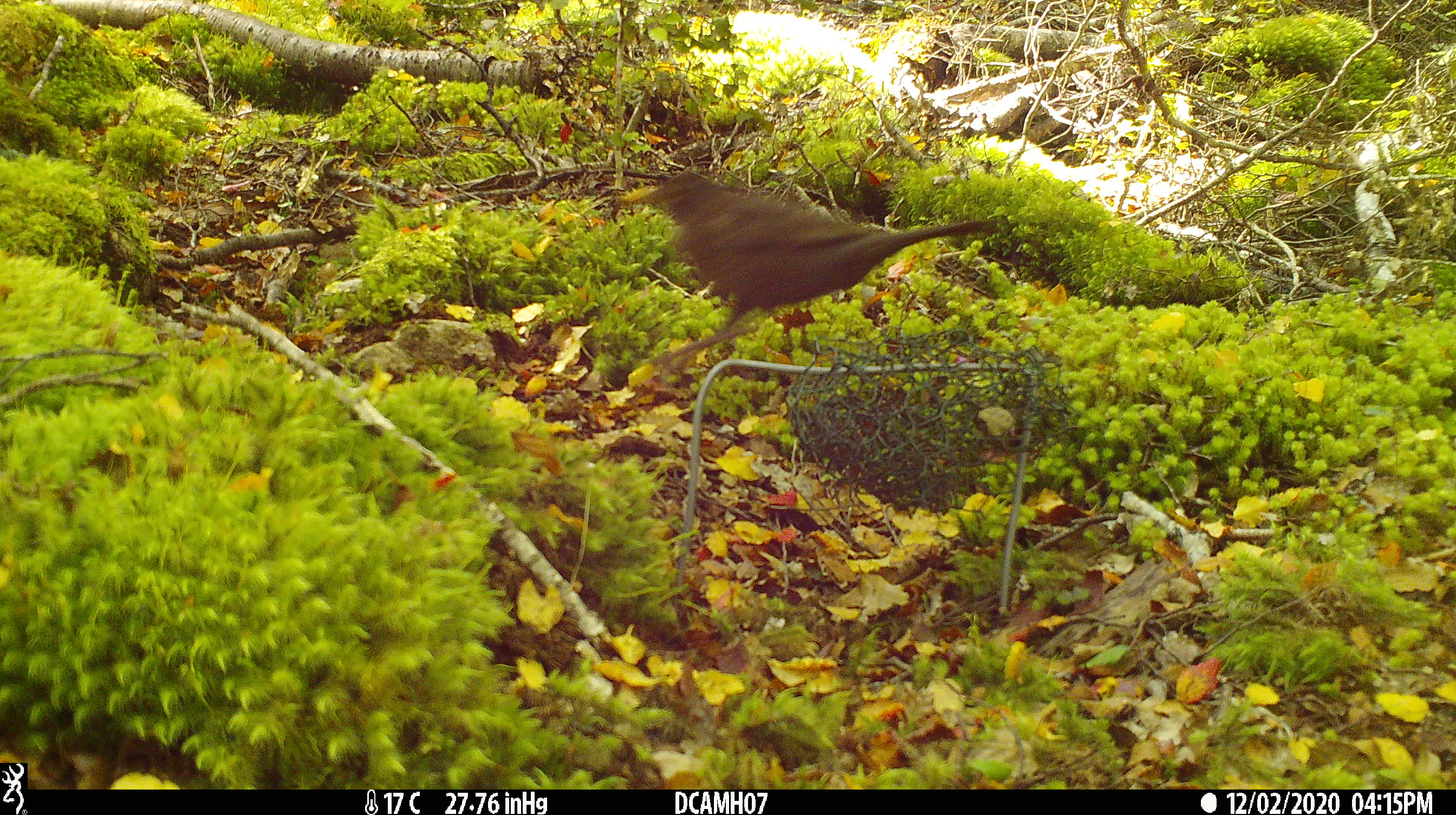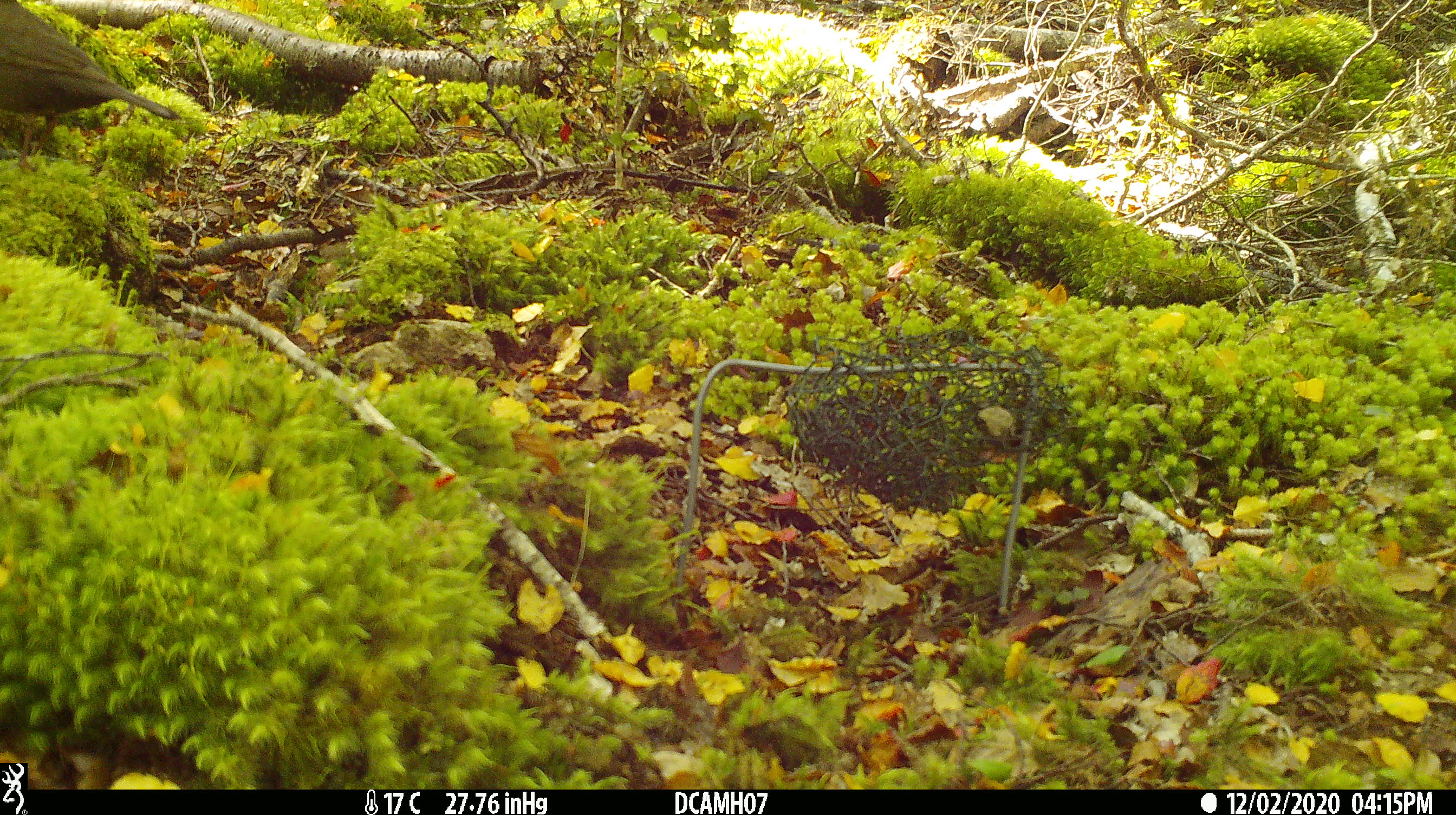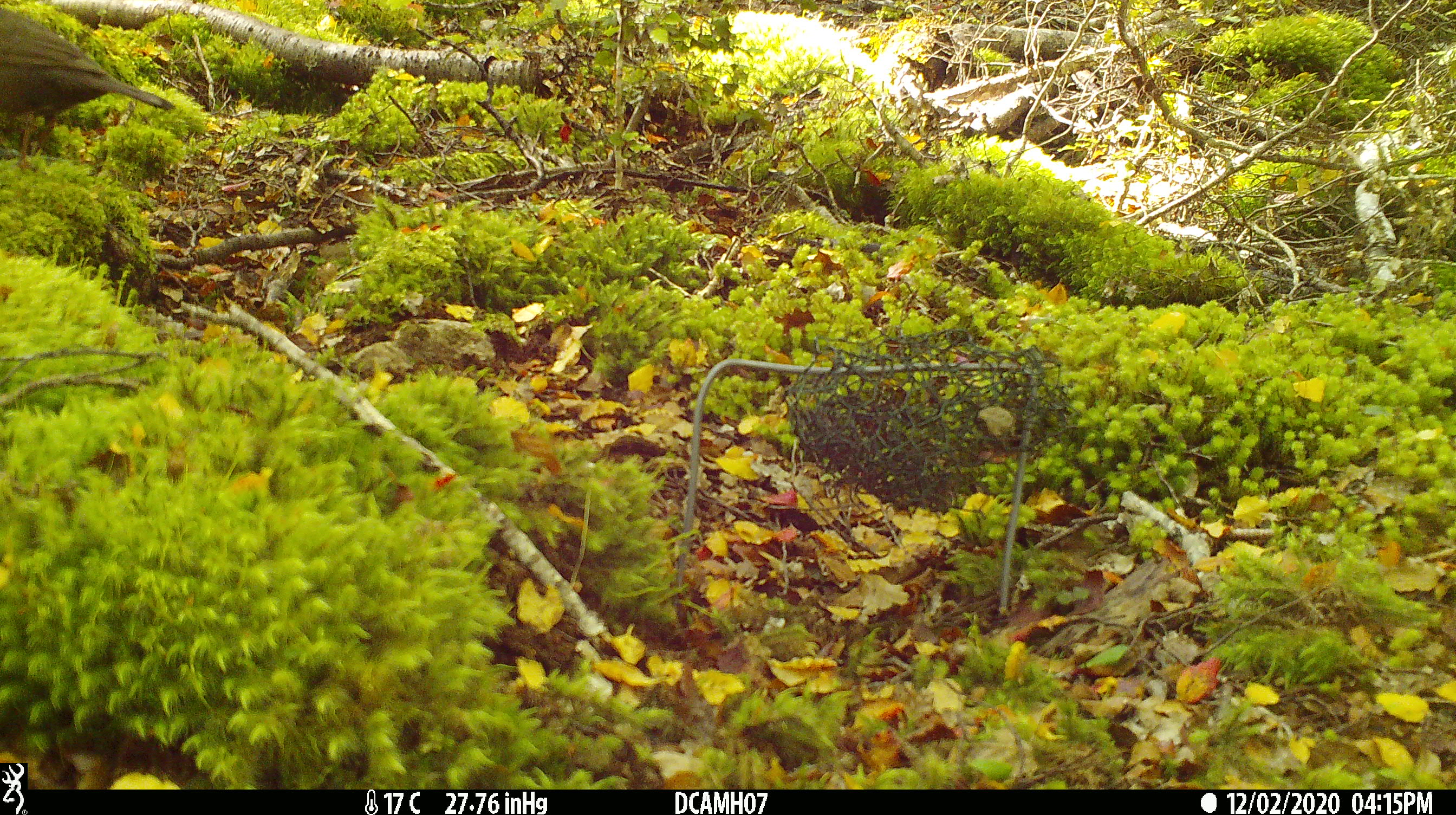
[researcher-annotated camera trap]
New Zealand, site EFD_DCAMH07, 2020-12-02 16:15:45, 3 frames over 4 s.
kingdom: Animalia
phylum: Chordata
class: Aves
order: Passeriformes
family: Turdidae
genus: Turdus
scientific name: Turdus merula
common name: eurasian blackbird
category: blackbird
Blackbird (eurasian blackbird) (Turdus merula).